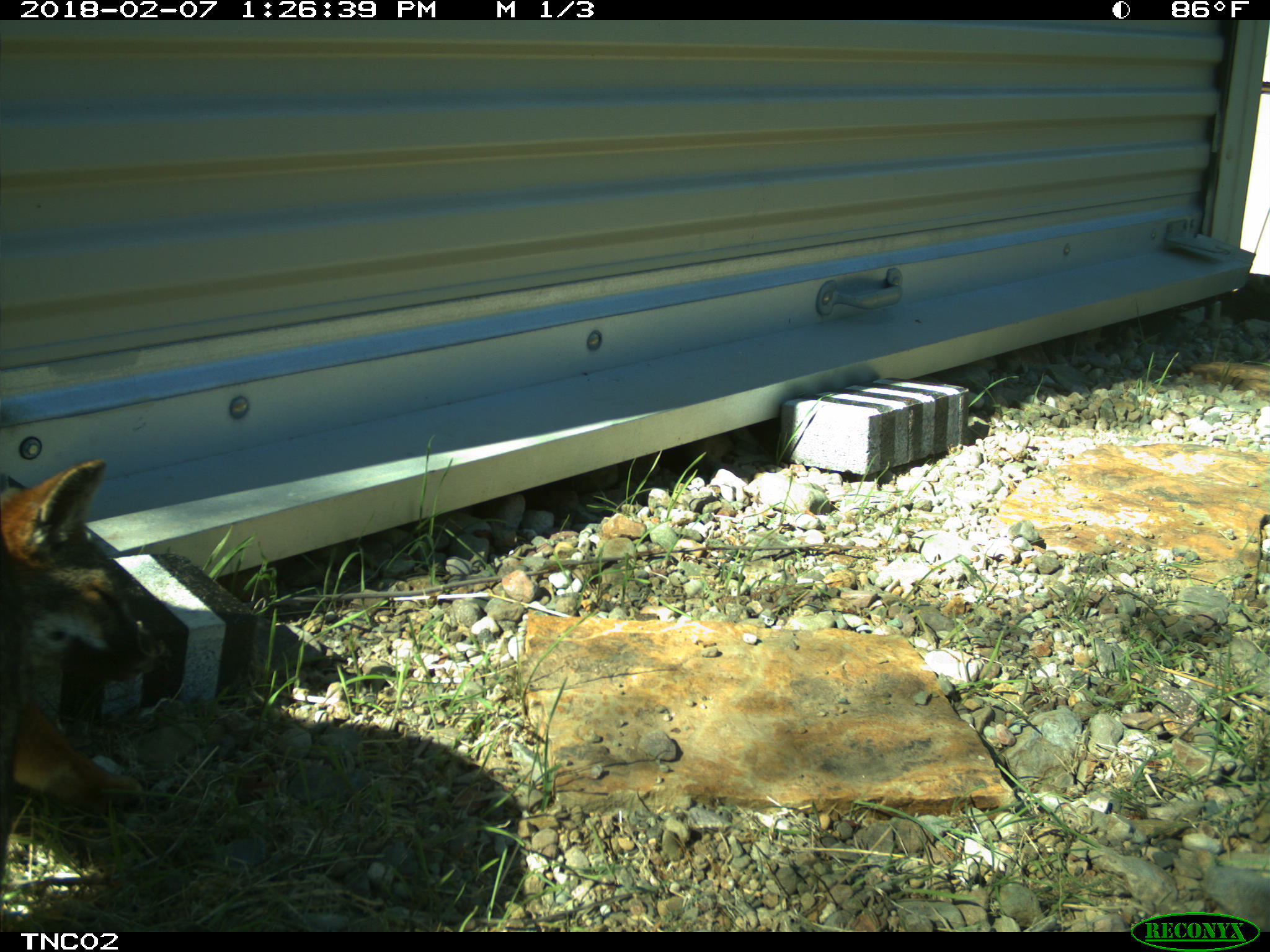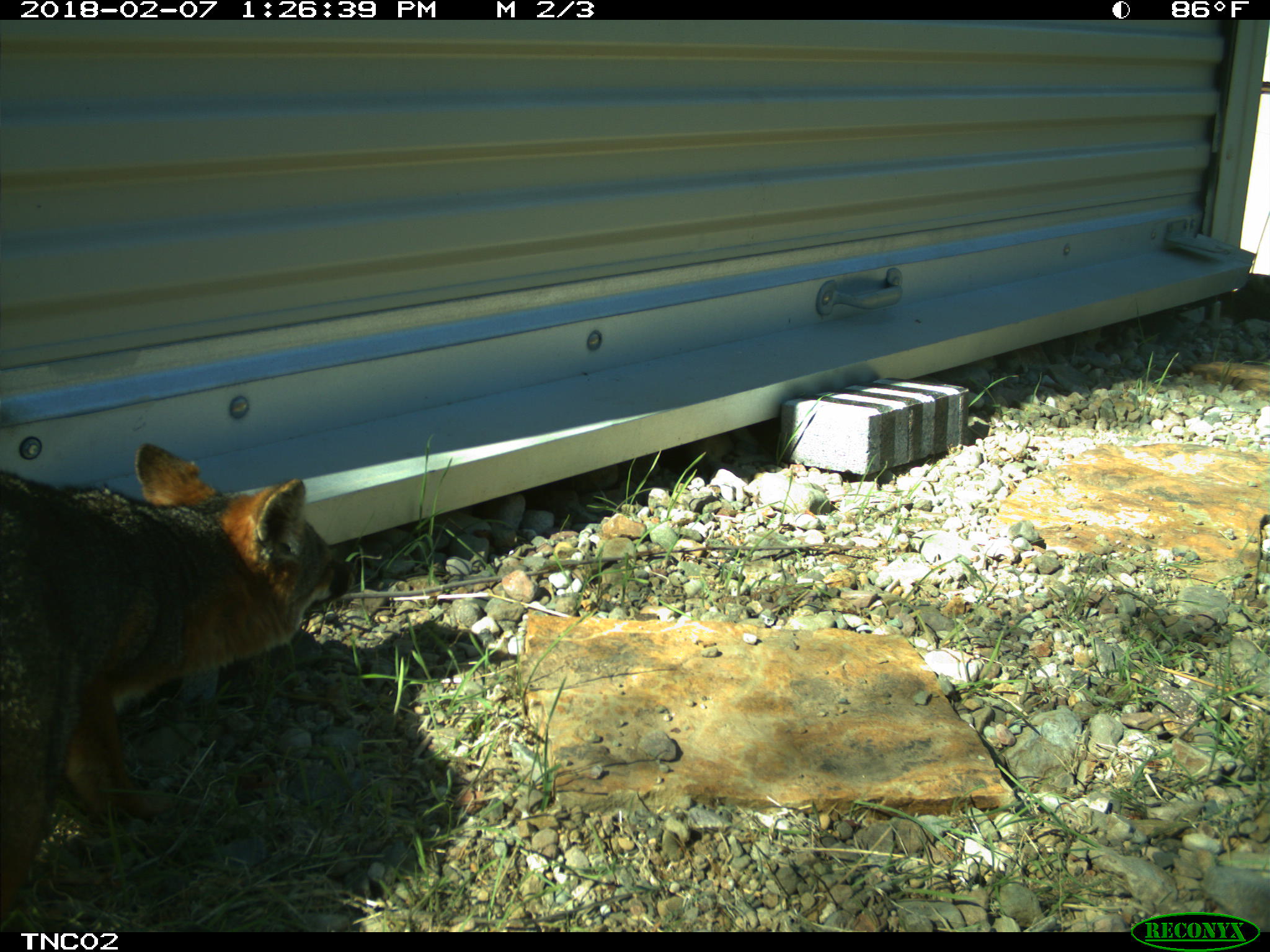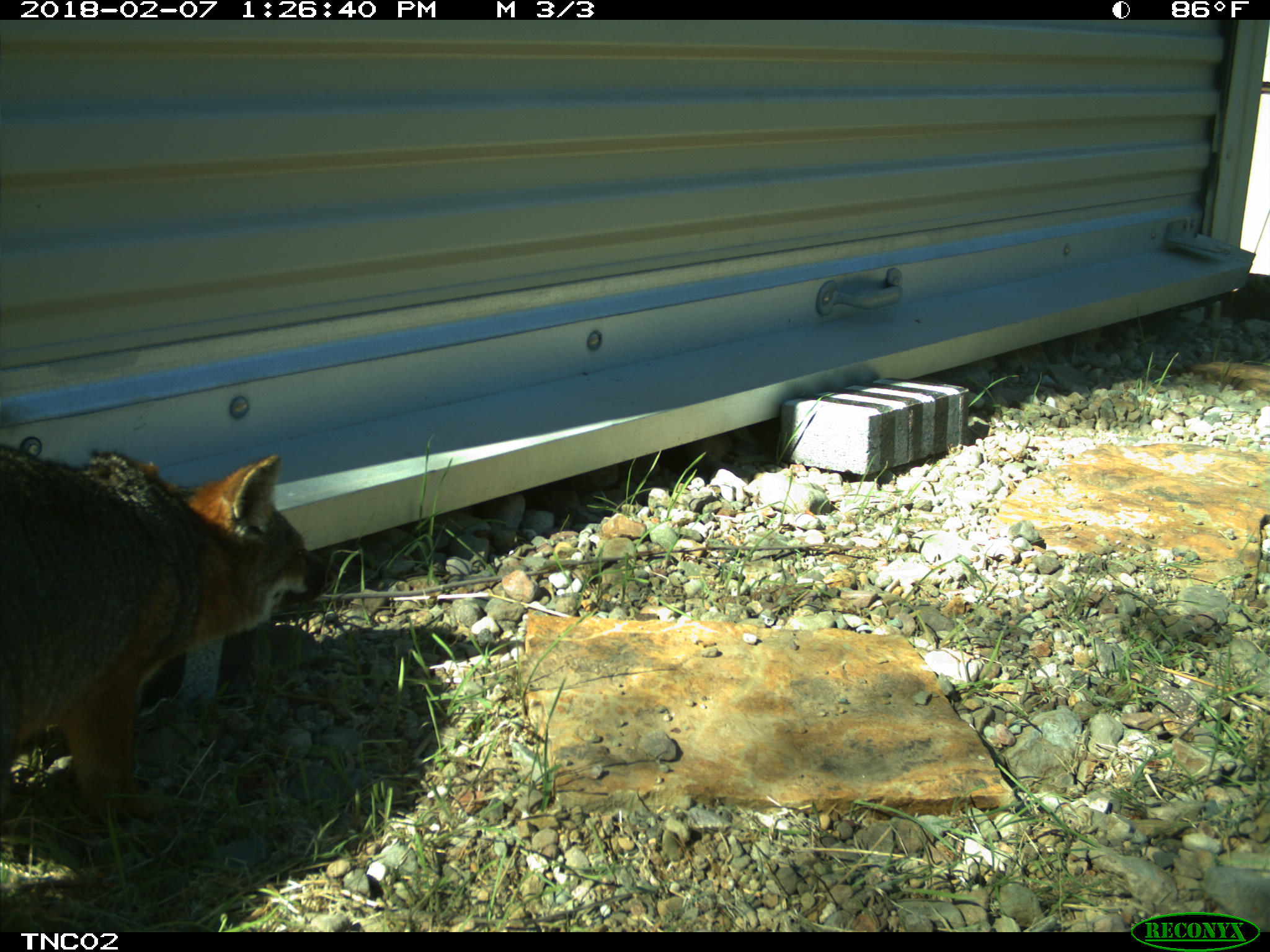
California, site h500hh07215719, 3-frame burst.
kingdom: Animalia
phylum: Chordata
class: Mammalia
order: Carnivora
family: Canidae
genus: Urocyon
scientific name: Urocyon littoralis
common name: island fox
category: fox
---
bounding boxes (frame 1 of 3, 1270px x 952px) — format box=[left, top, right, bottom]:
fox: box=[0, 458, 144, 809]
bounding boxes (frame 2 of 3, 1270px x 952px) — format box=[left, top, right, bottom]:
fox: box=[0, 442, 357, 919]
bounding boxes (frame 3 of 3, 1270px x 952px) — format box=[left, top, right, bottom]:
fox: box=[0, 442, 337, 828]